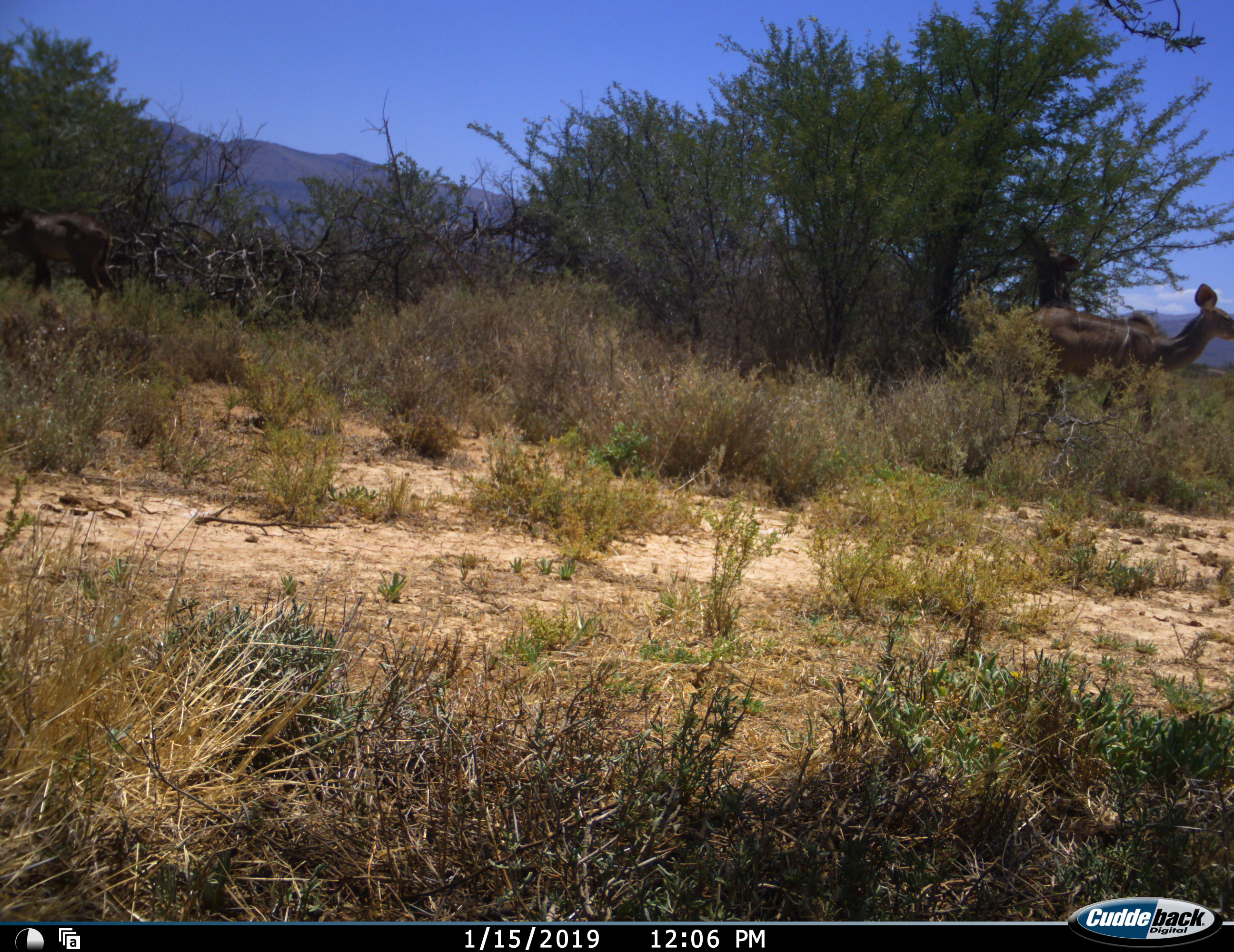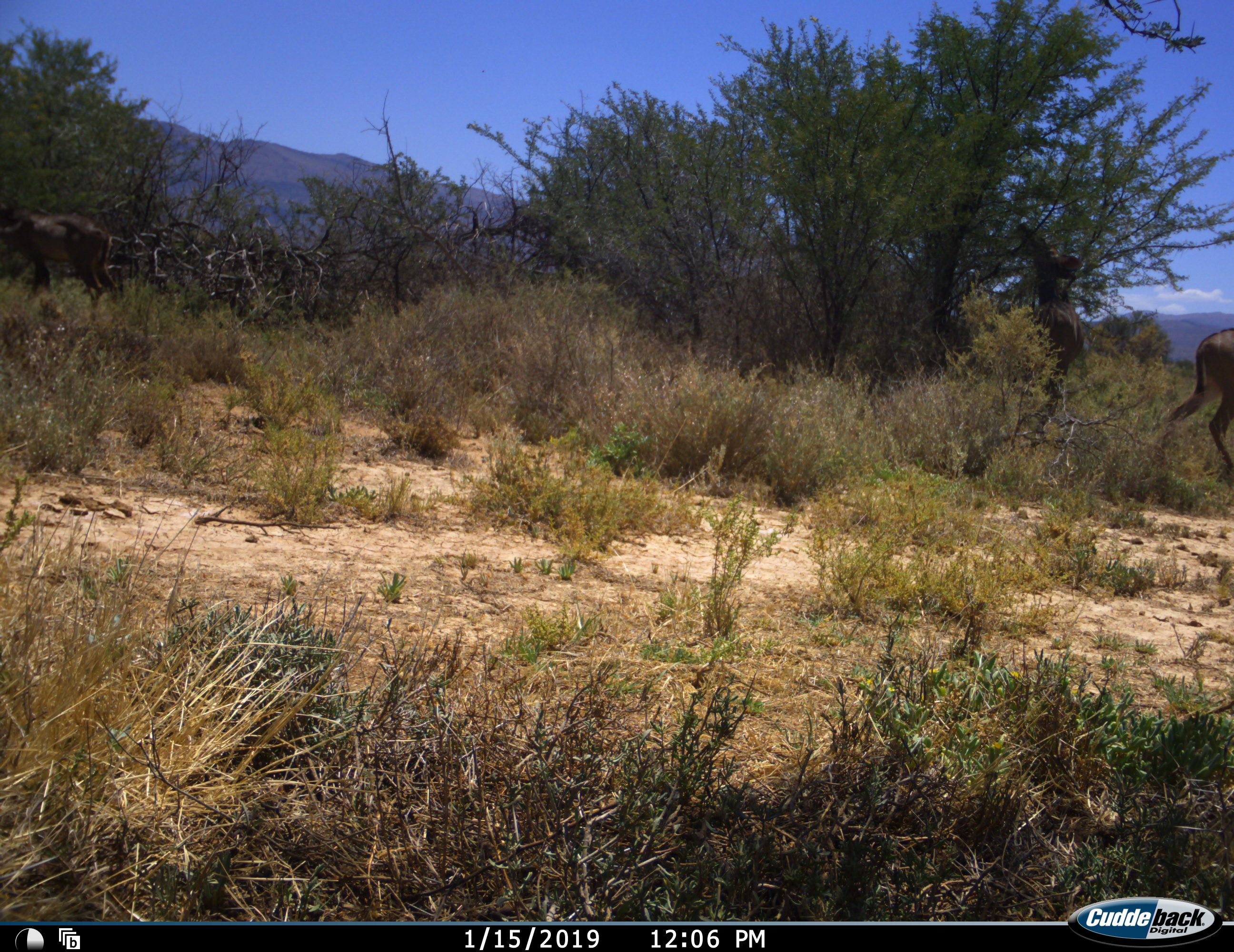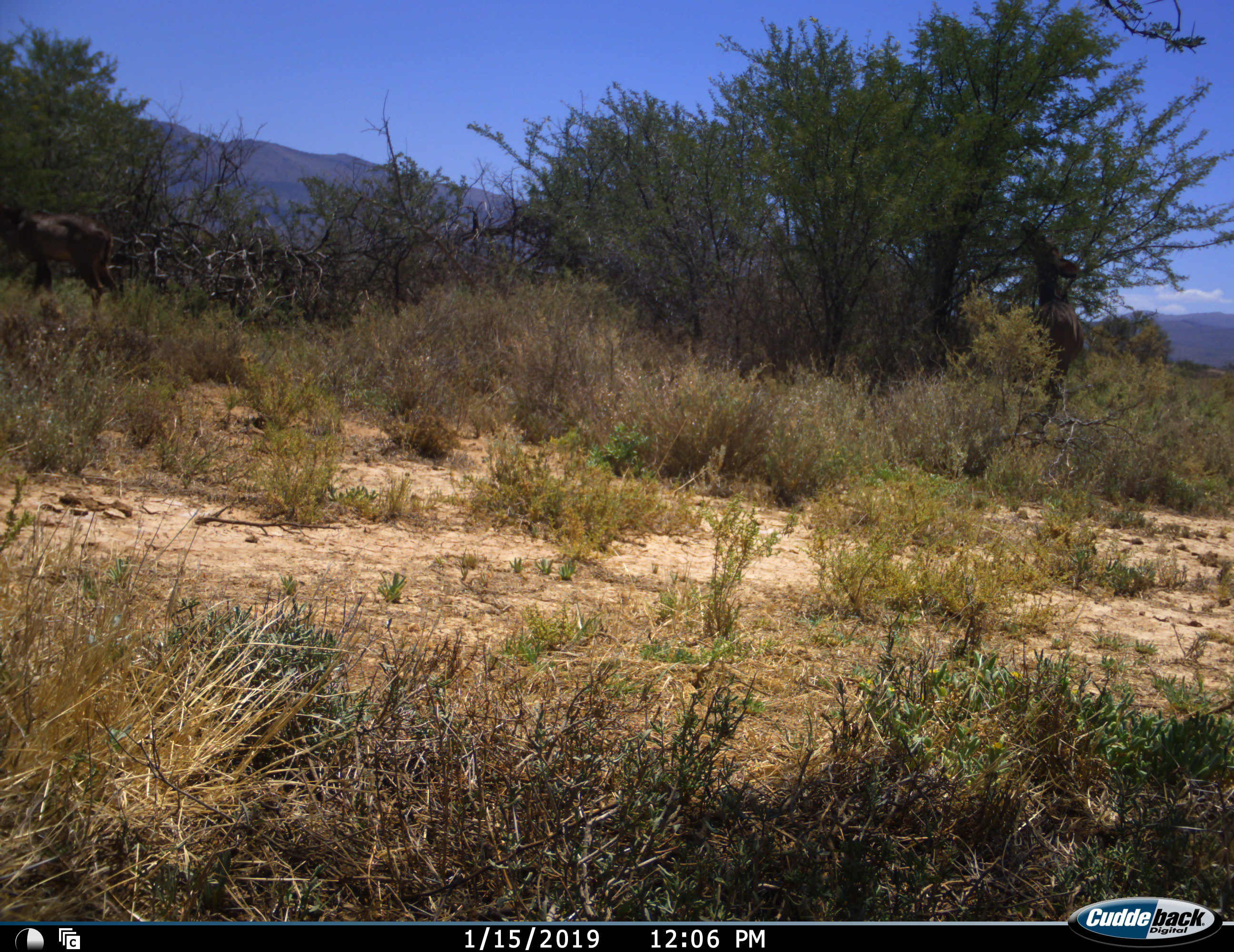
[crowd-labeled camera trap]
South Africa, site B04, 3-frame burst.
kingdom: Animalia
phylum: Chordata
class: Mammalia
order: Artiodactyla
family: Bovidae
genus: Tragelaphus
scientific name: Tragelaphus strepsiceros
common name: greater kudu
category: kudu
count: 2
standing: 55%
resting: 0%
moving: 100%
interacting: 0%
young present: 0%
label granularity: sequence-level